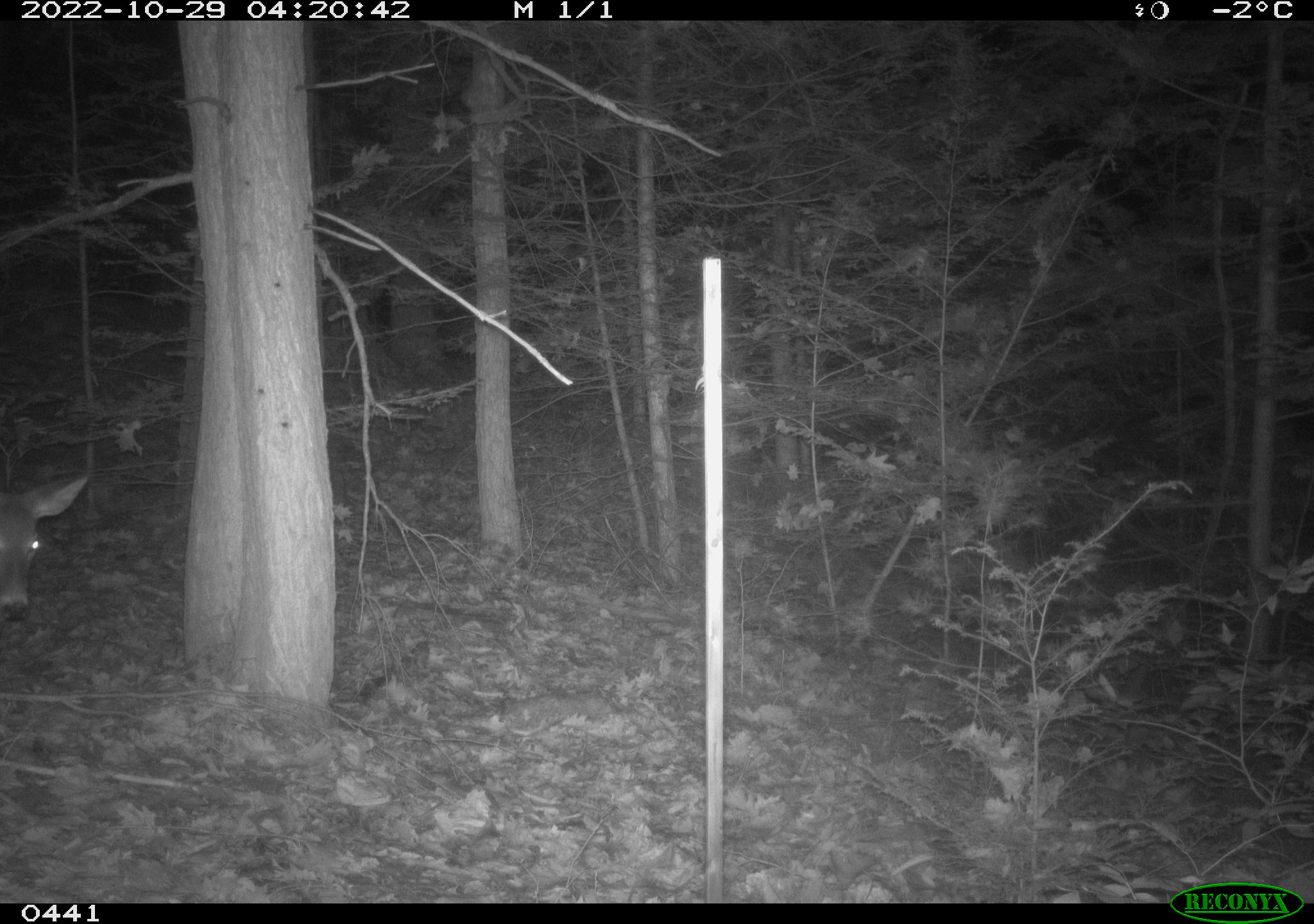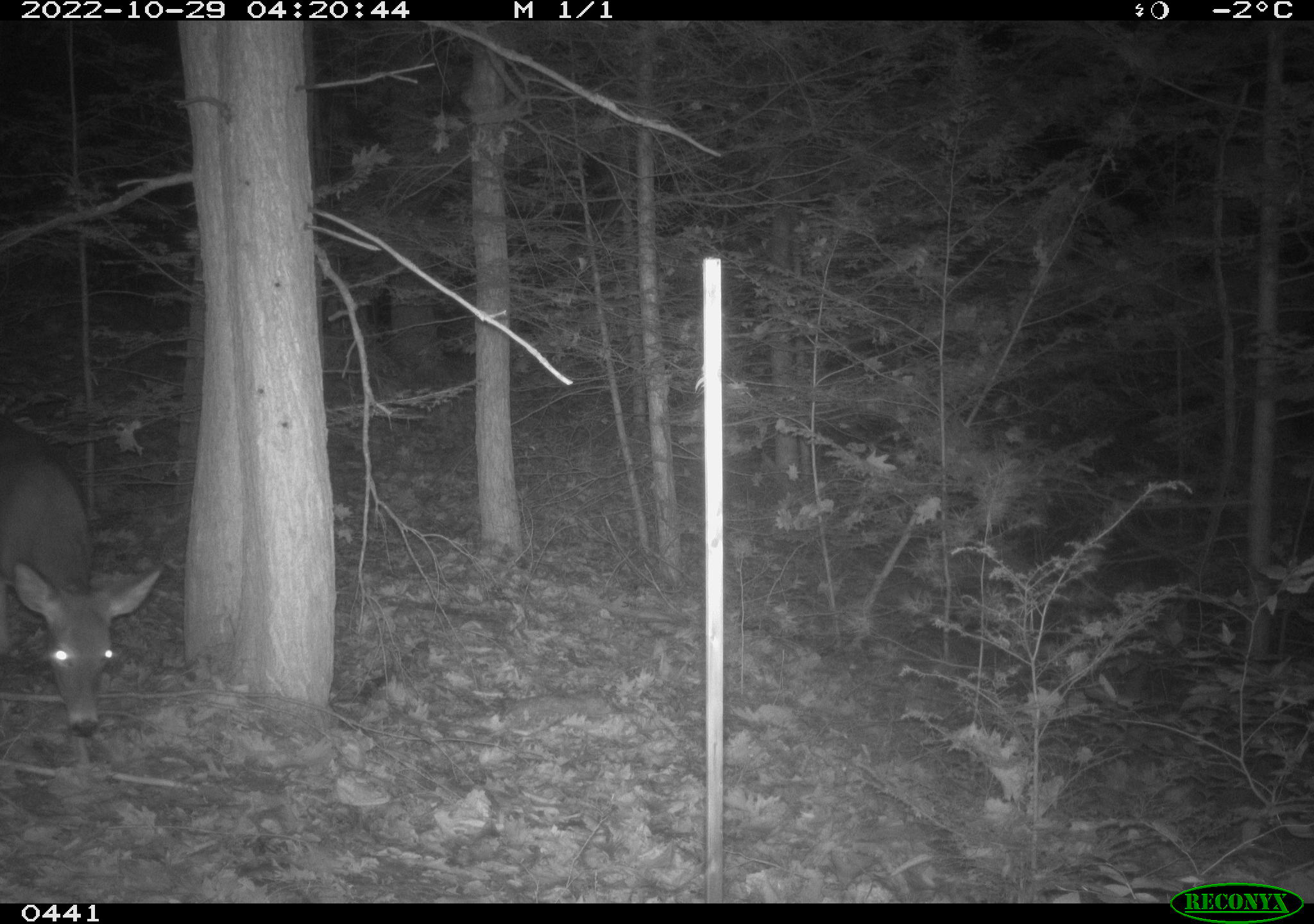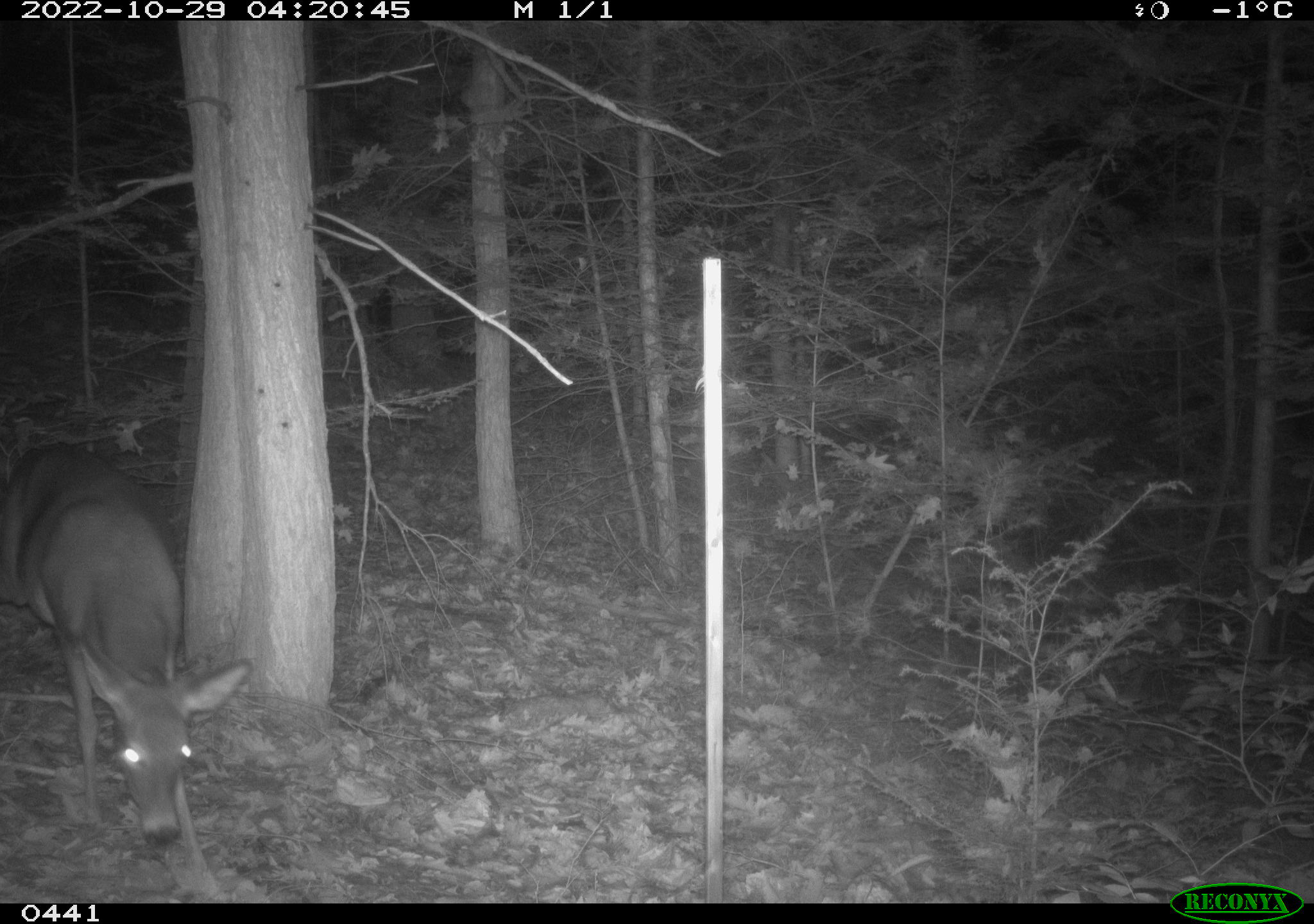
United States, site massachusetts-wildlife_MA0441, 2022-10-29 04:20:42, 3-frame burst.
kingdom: Animalia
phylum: Chordata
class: Mammalia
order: Artiodactyla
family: Cervidae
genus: Odocoileus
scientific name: Odocoileus virginianus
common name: white-tailed deer